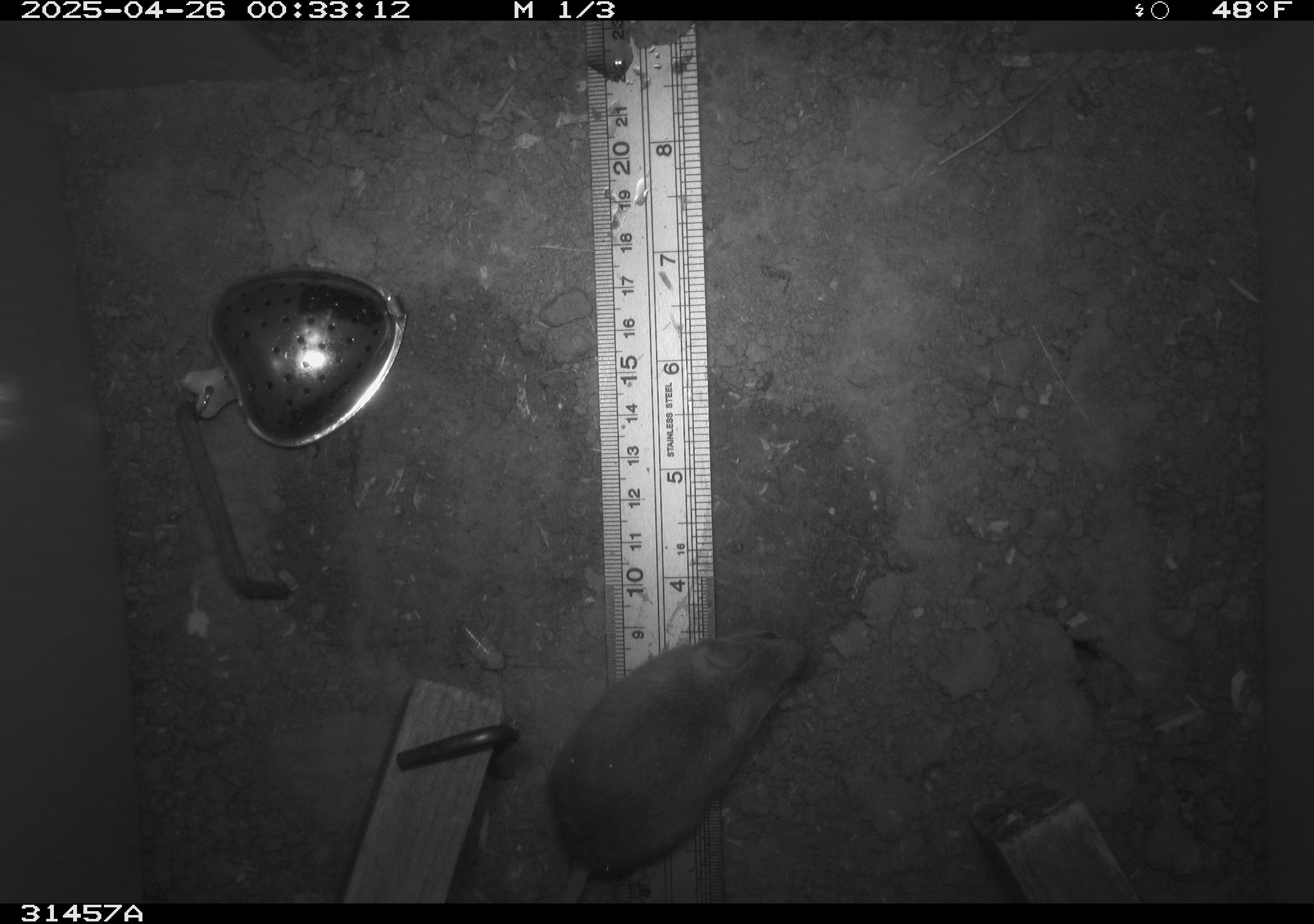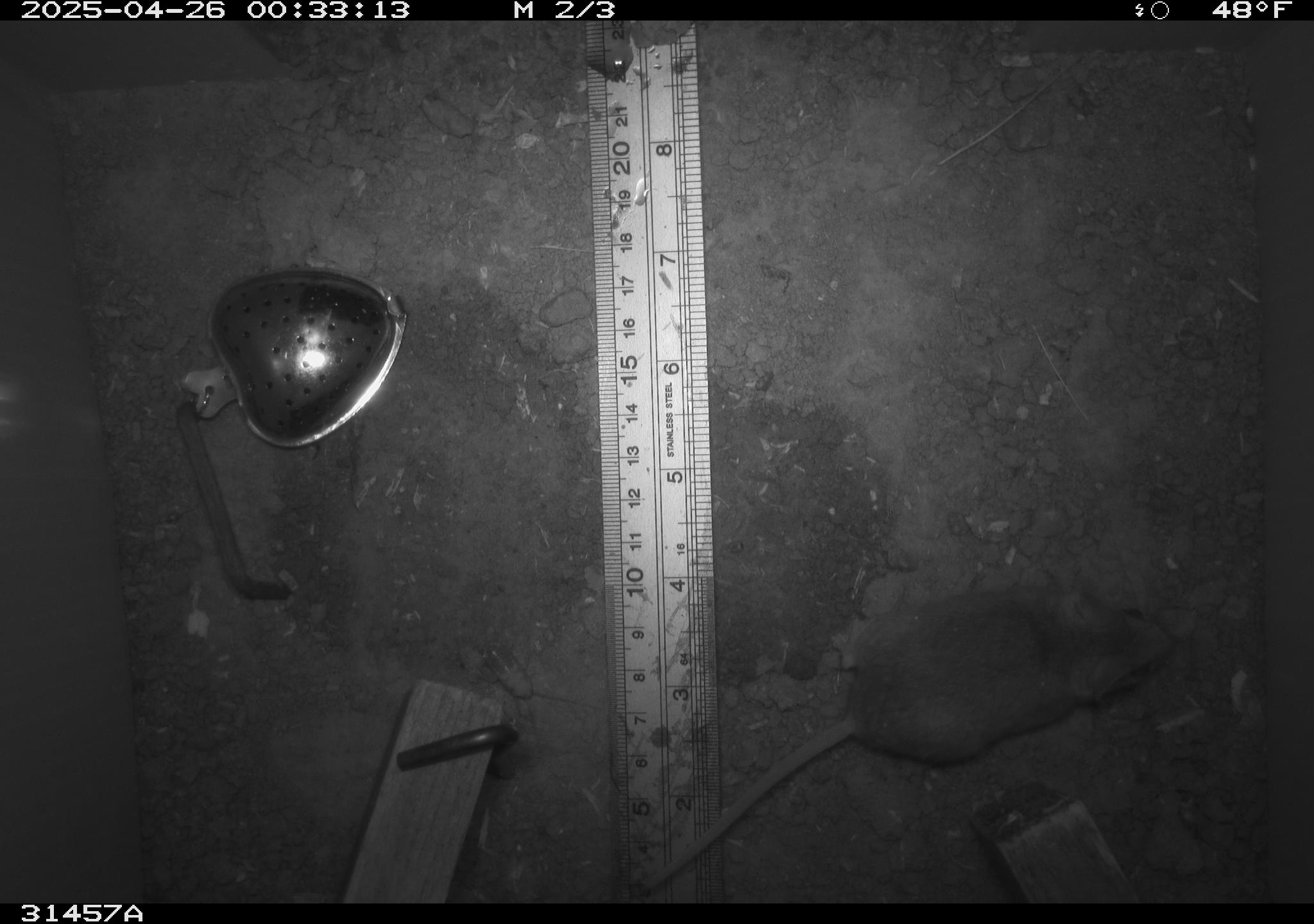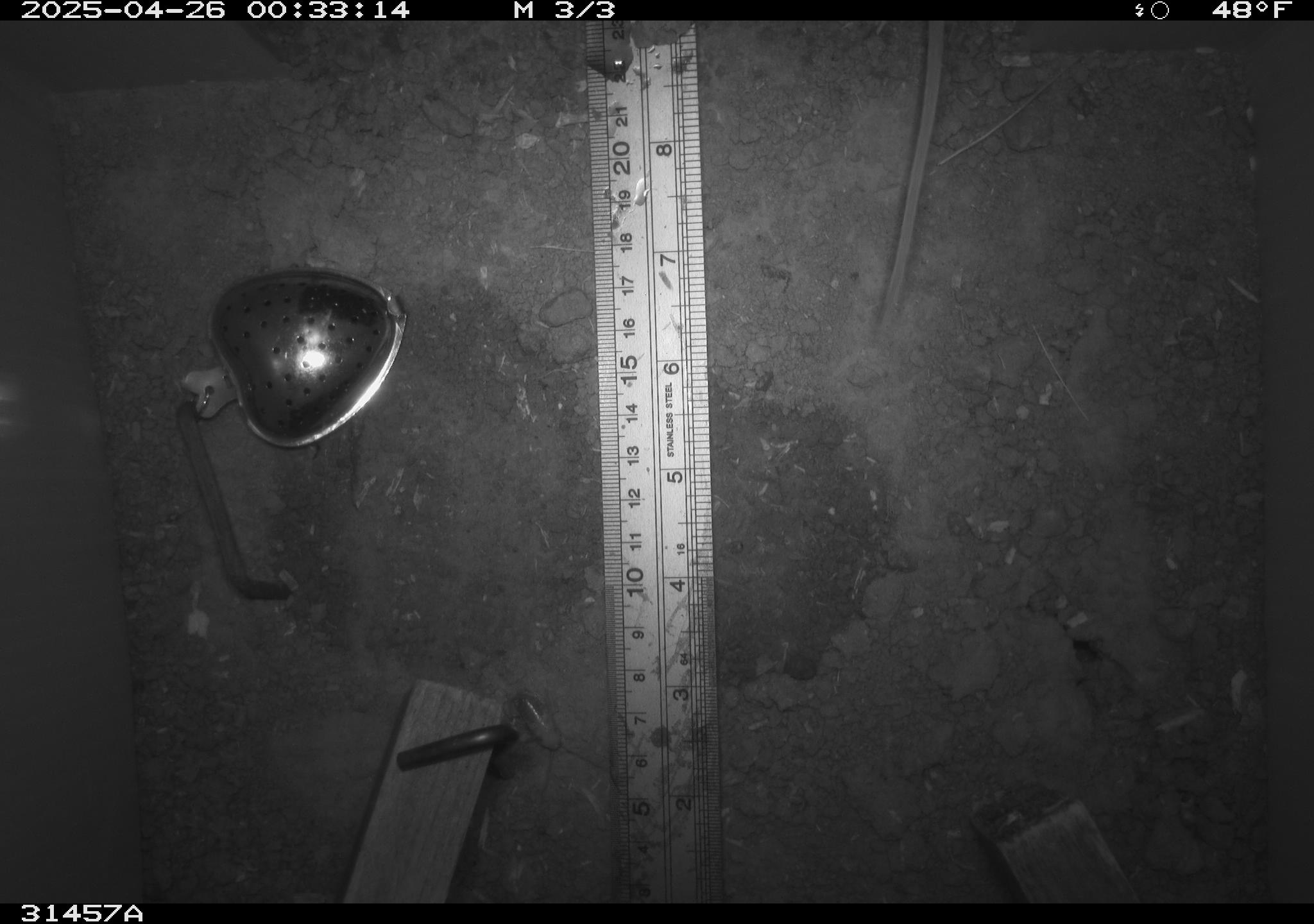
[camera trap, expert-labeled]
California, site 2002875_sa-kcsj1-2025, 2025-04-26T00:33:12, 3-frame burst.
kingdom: Animalia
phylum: Chordata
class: Mammalia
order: Rodentia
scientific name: Rodentia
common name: rodent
Rodent (Rodentia).